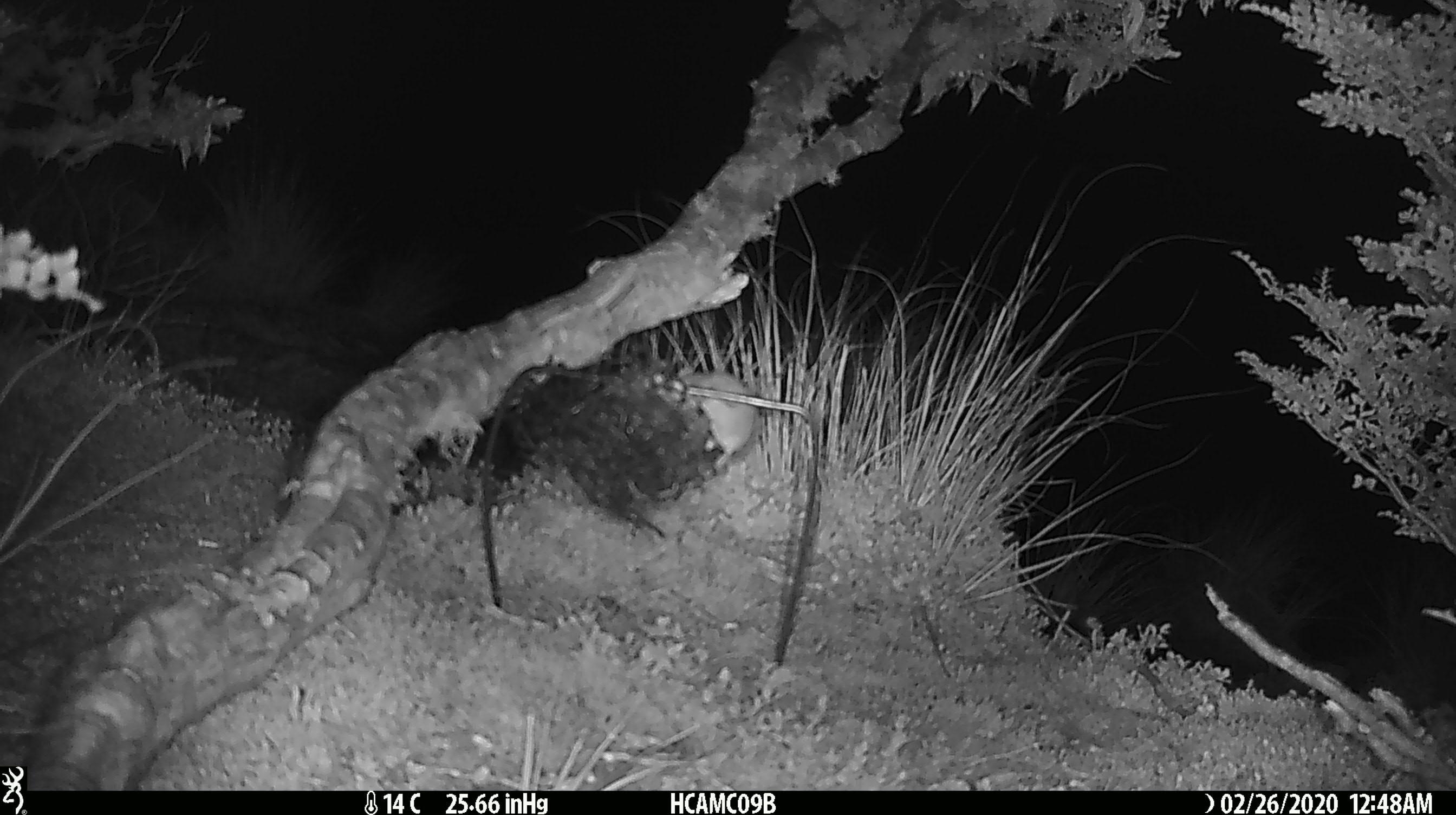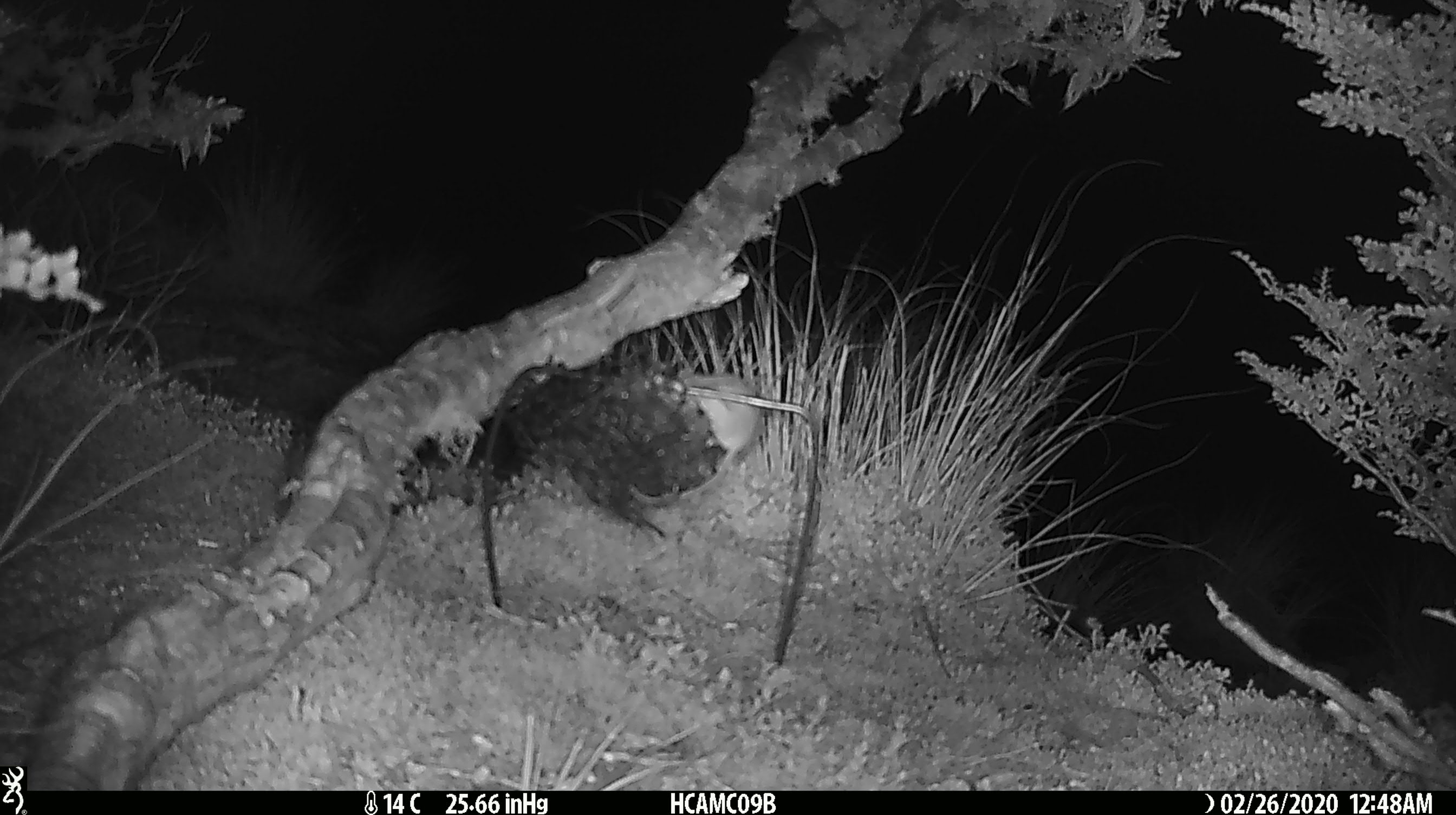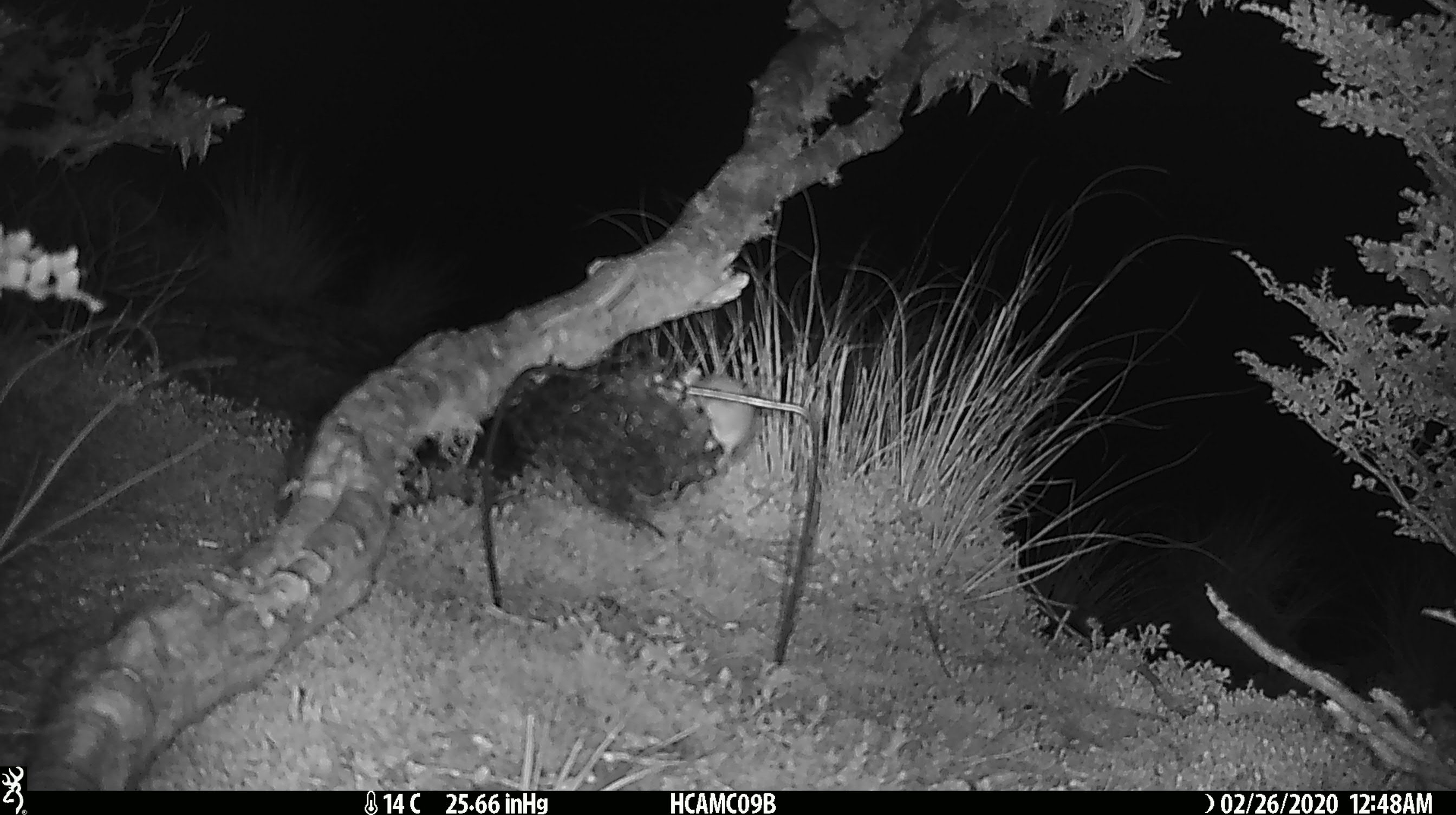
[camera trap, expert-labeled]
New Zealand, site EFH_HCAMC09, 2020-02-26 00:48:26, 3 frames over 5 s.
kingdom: Animalia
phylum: Chordata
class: Mammalia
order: Rodentia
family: Muridae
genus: Mus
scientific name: Mus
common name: mouse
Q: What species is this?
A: Mouse (Mus).